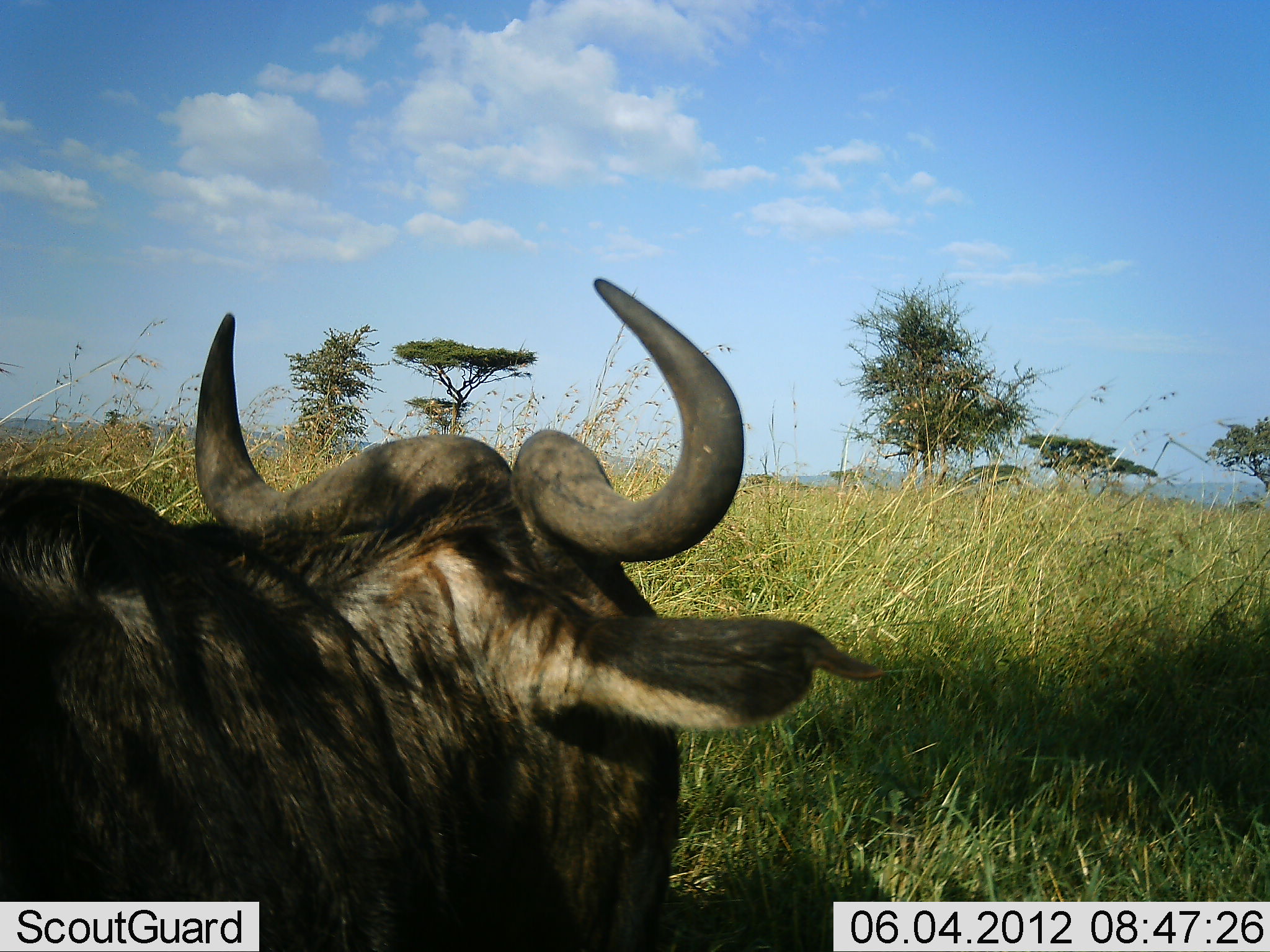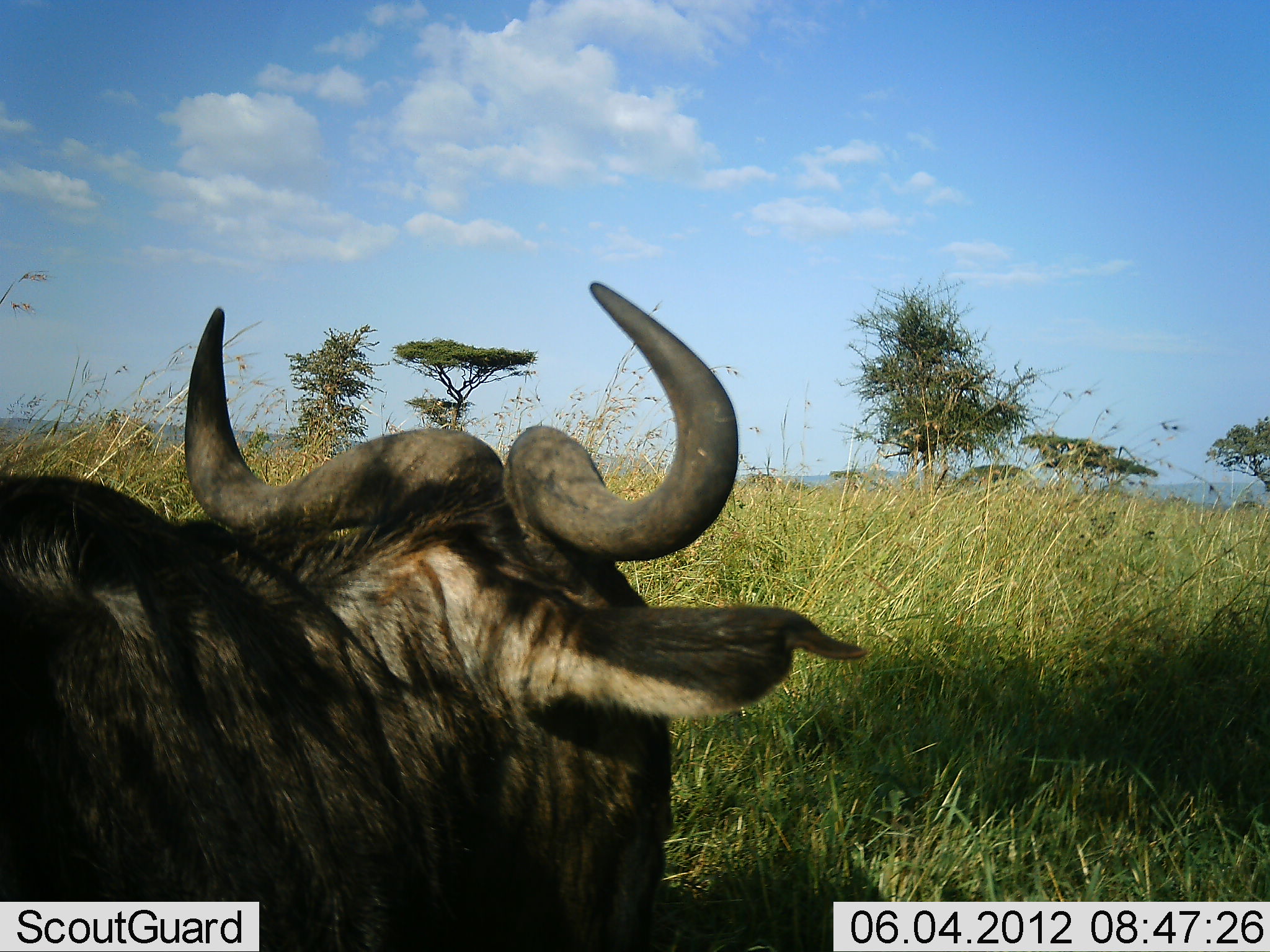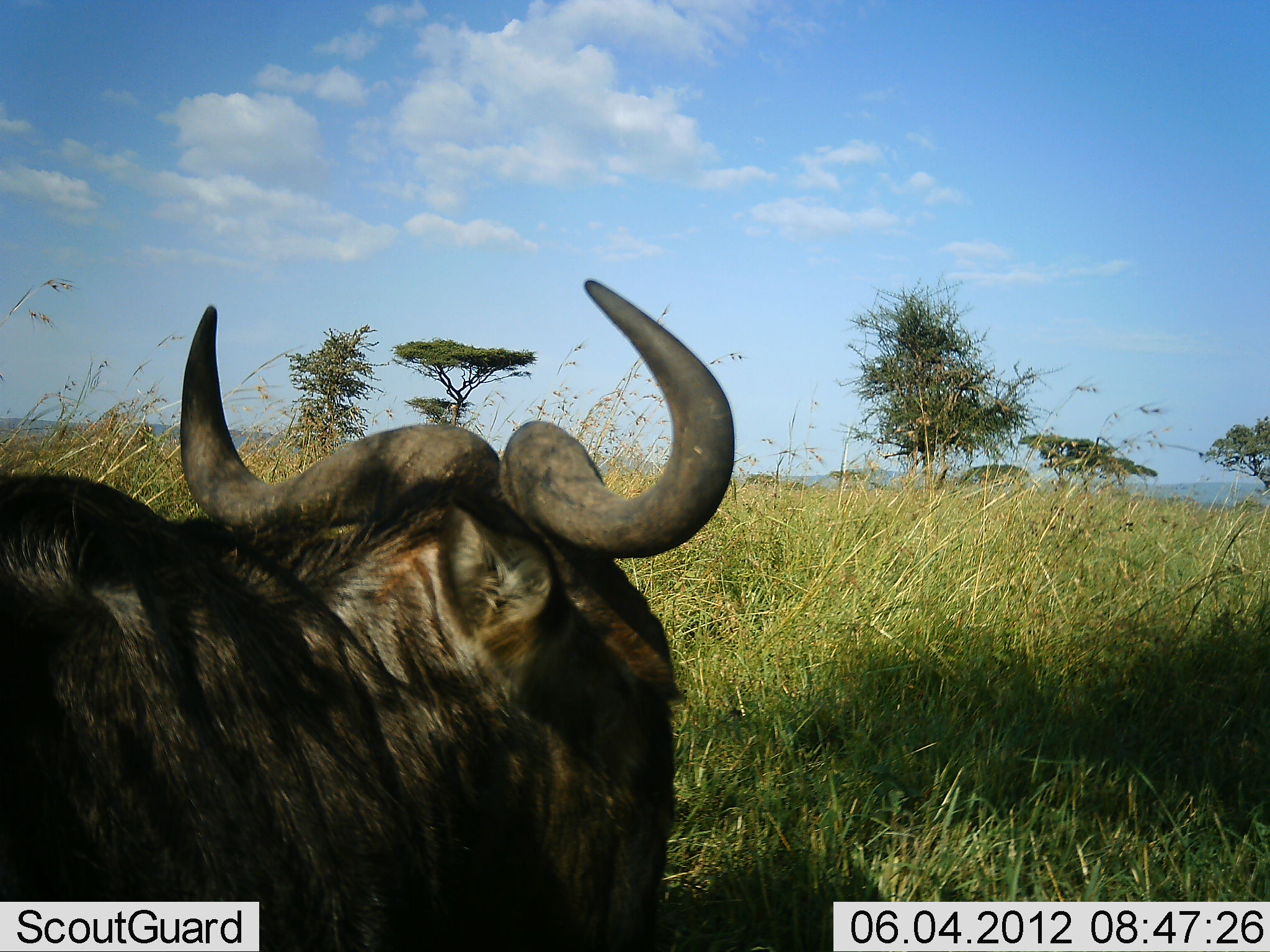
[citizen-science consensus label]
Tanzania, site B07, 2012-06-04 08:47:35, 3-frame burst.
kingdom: Animalia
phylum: Chordata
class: Mammalia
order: Artiodactyla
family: Bovidae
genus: Connochaetes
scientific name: Connochaetes taurinus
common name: blue wildebeest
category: wildebeest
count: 1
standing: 0%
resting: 90%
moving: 10%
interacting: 0%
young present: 0%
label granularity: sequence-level